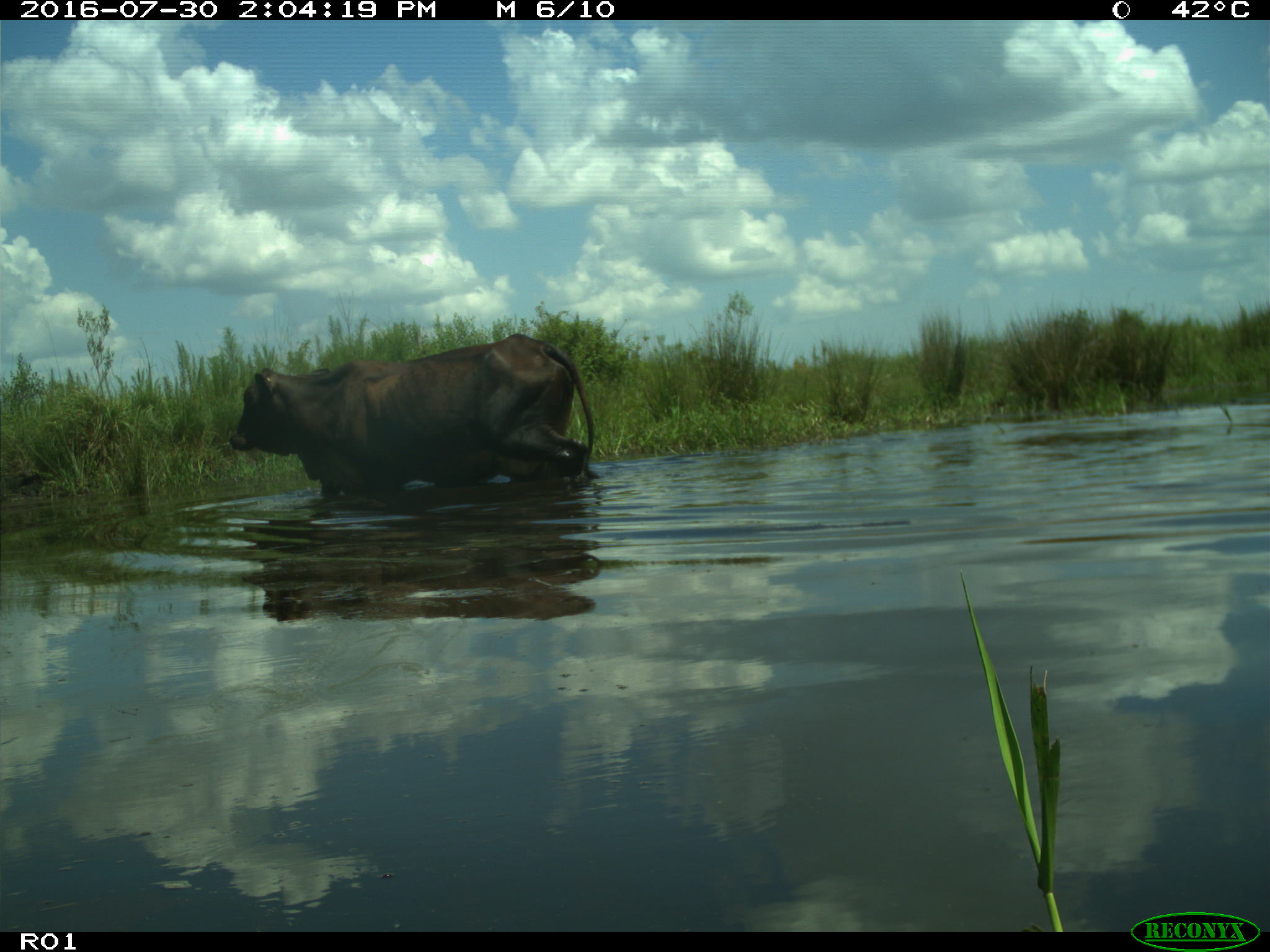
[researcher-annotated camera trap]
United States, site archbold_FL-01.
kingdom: Animalia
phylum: Chordata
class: Mammalia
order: Artiodactyla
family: Bovidae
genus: Bos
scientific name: Bos taurus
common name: domestic cow